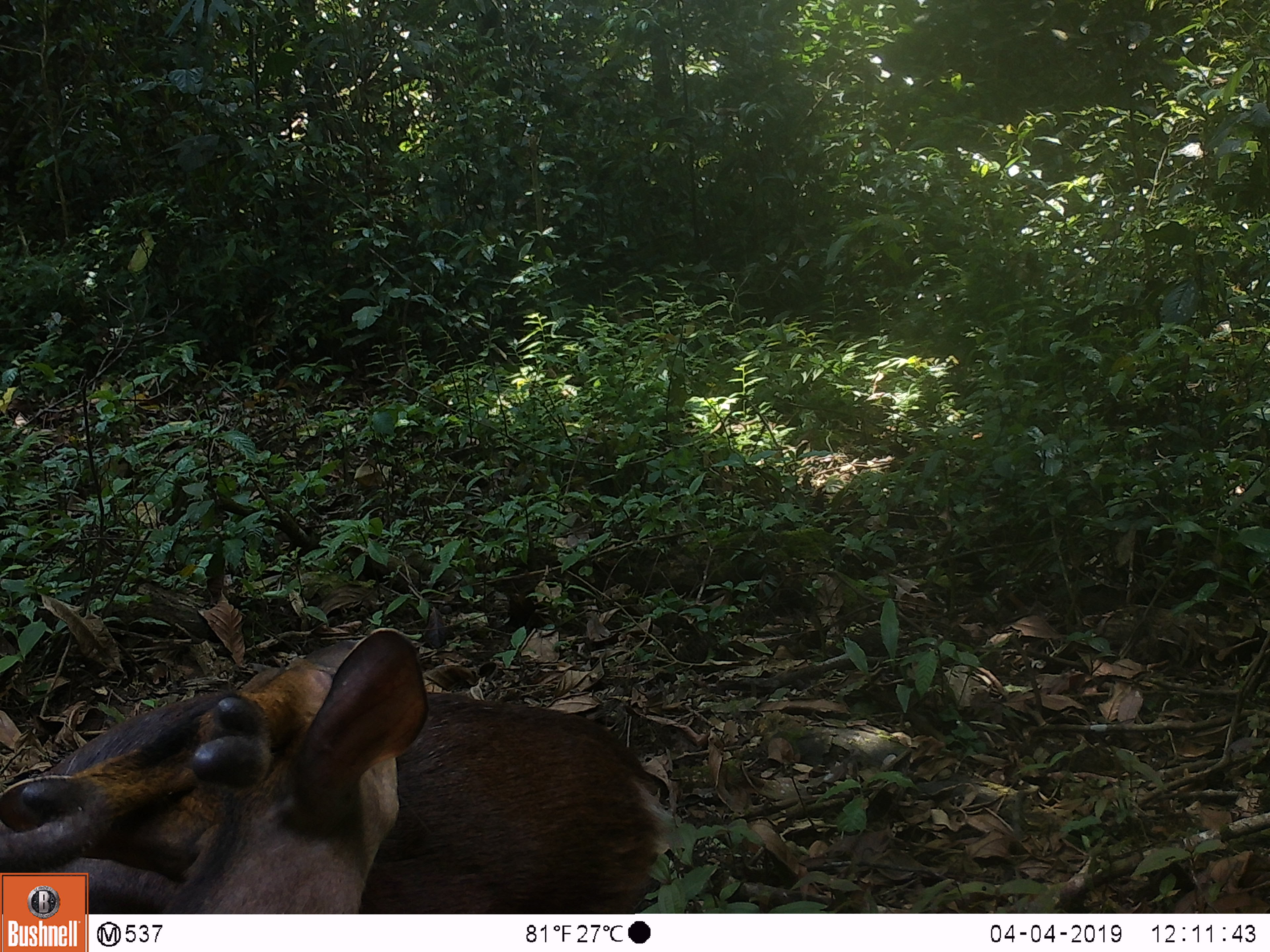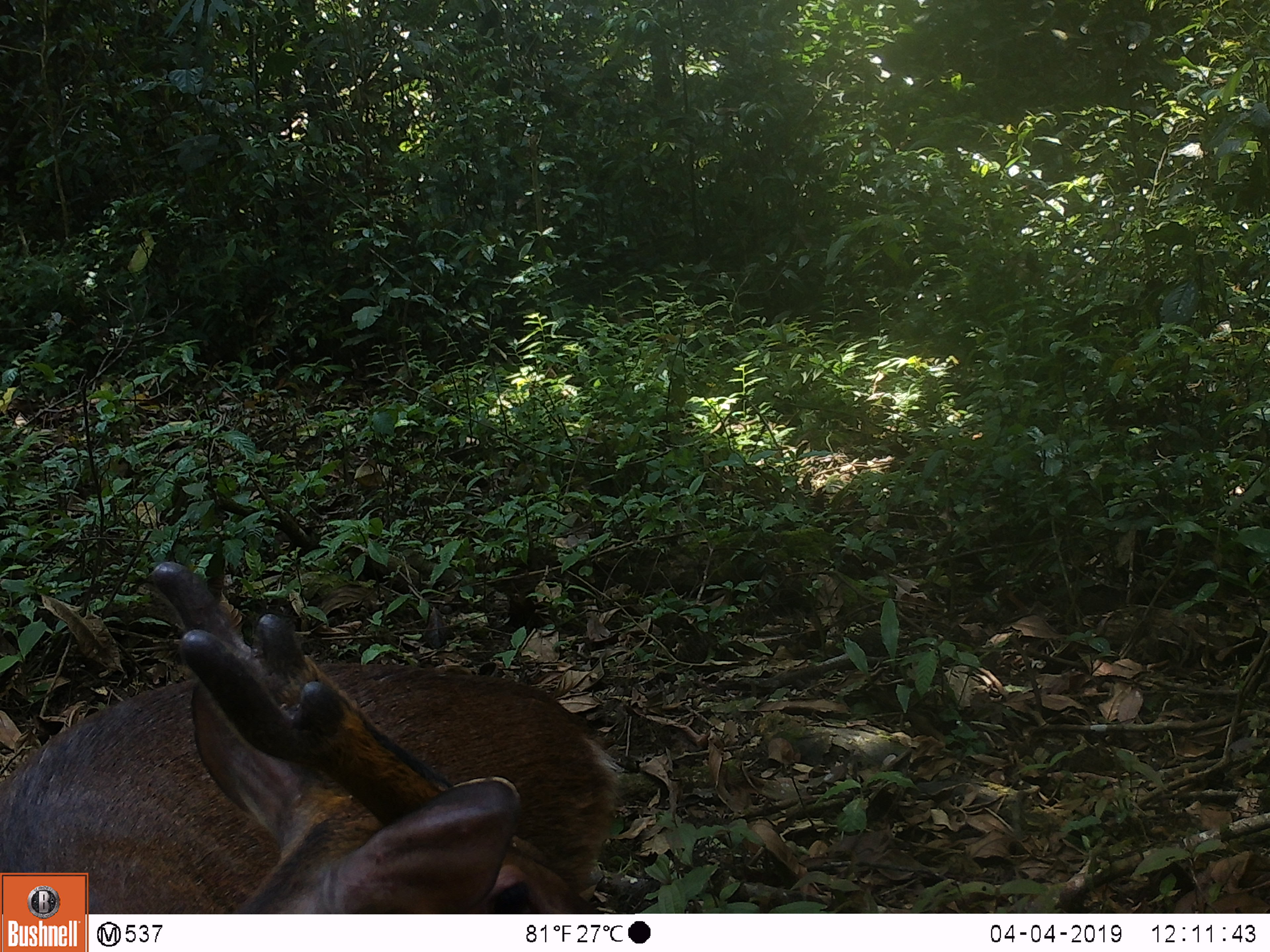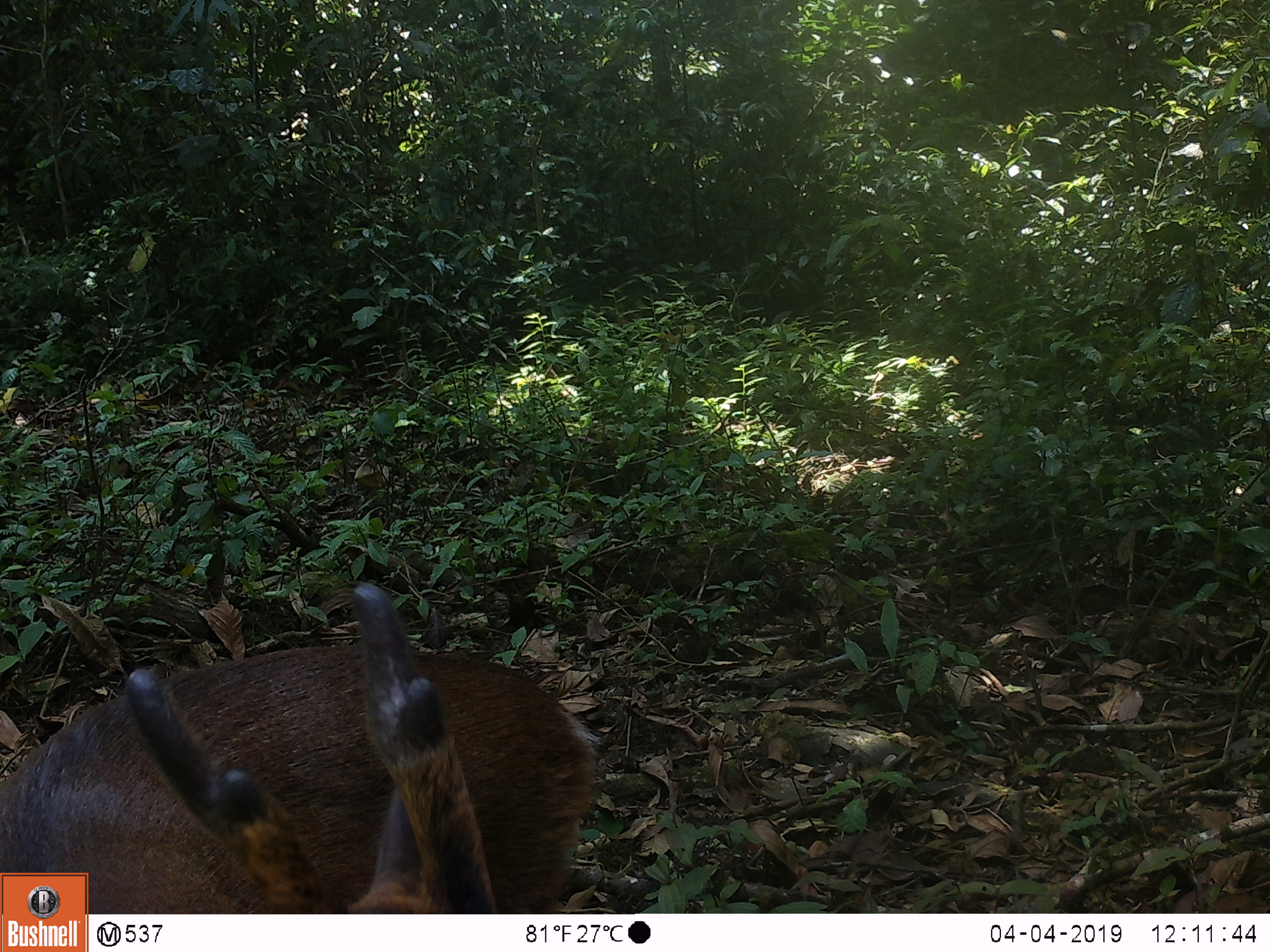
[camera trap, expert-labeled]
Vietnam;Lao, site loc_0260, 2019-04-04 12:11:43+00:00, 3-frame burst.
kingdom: Animalia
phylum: Chordata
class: Mammalia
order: Artiodactyla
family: Cervidae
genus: Muntiacus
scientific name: Muntiacus vuquangensis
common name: large-antlered muntjac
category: large antlered muntjac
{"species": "large antlered muntjac (large-antlered muntjac) (Muntiacus vuquangensis)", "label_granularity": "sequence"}